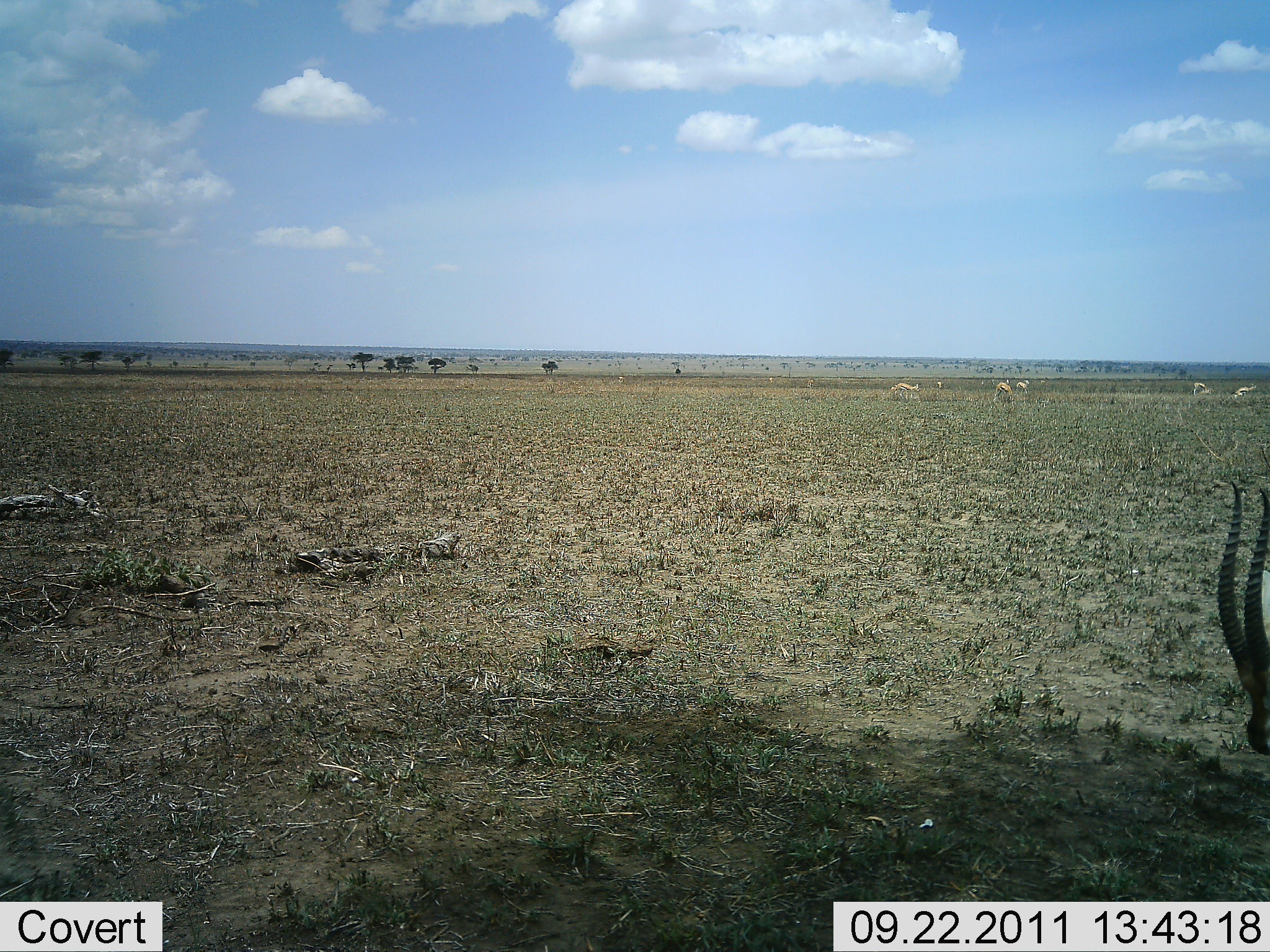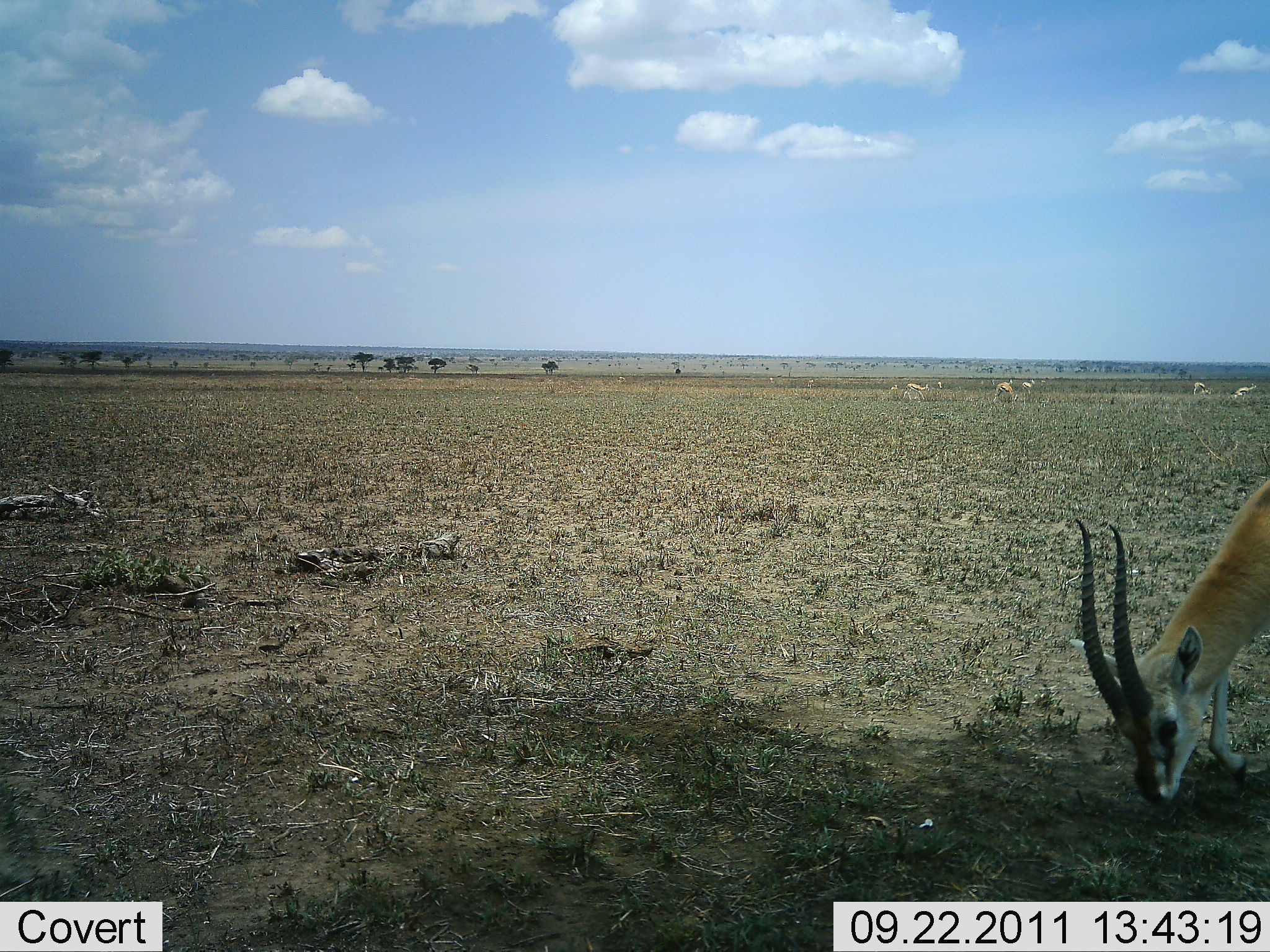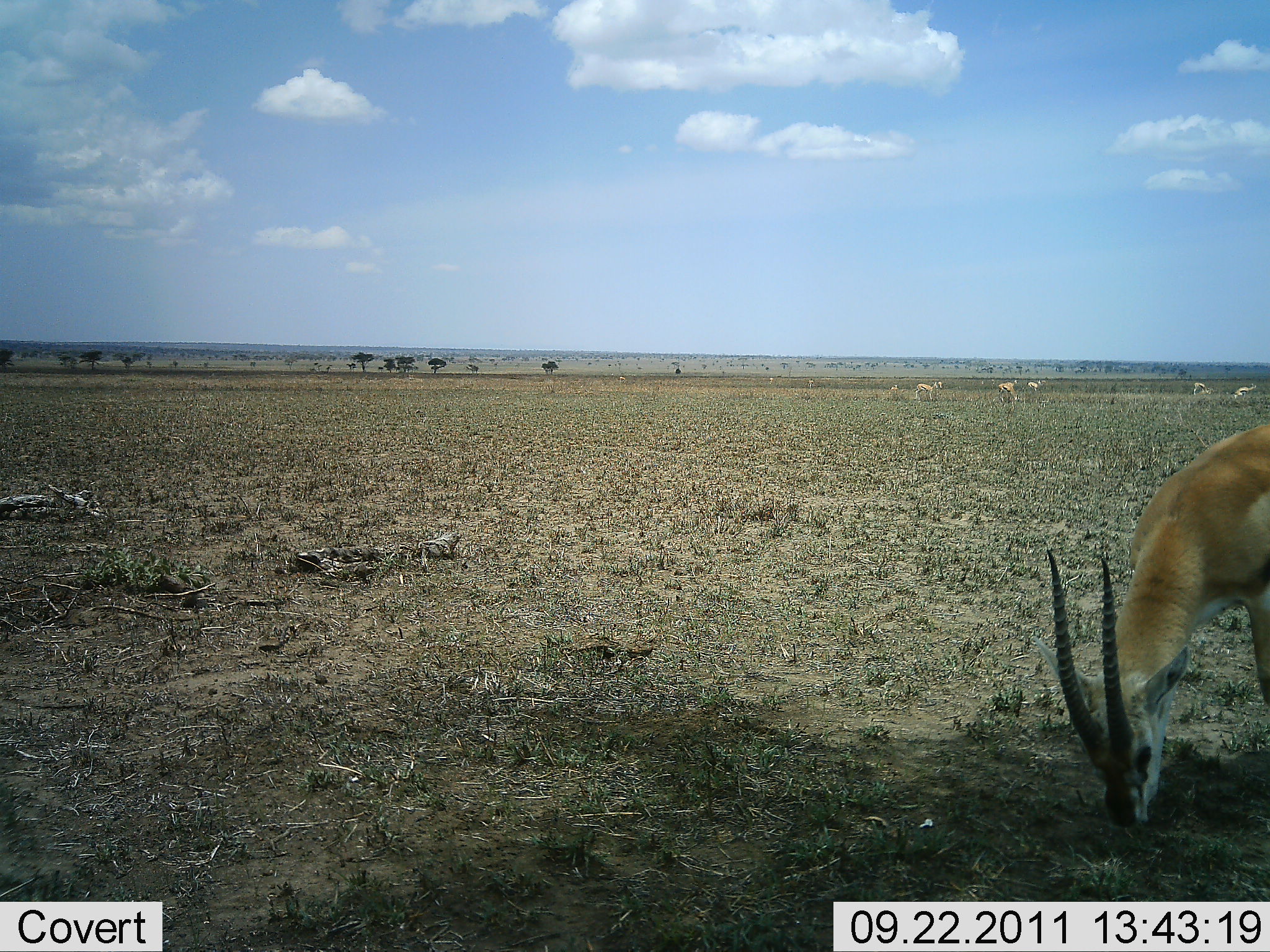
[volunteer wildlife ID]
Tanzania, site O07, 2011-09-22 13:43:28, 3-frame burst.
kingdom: Animalia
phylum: Chordata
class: Mammalia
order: Artiodactyla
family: Bovidae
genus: Eudorcas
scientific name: Eudorcas thomsonii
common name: thomson's gazelle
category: gazellethomsons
Gazellethomsons (thomson's gazelle) (Eudorcas thomsonii), count 6. Behavior (volunteer vote fractions): standing 25%, resting 0%, moving 0%, interacting 0%. Young present (vote fraction): 0%. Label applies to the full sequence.